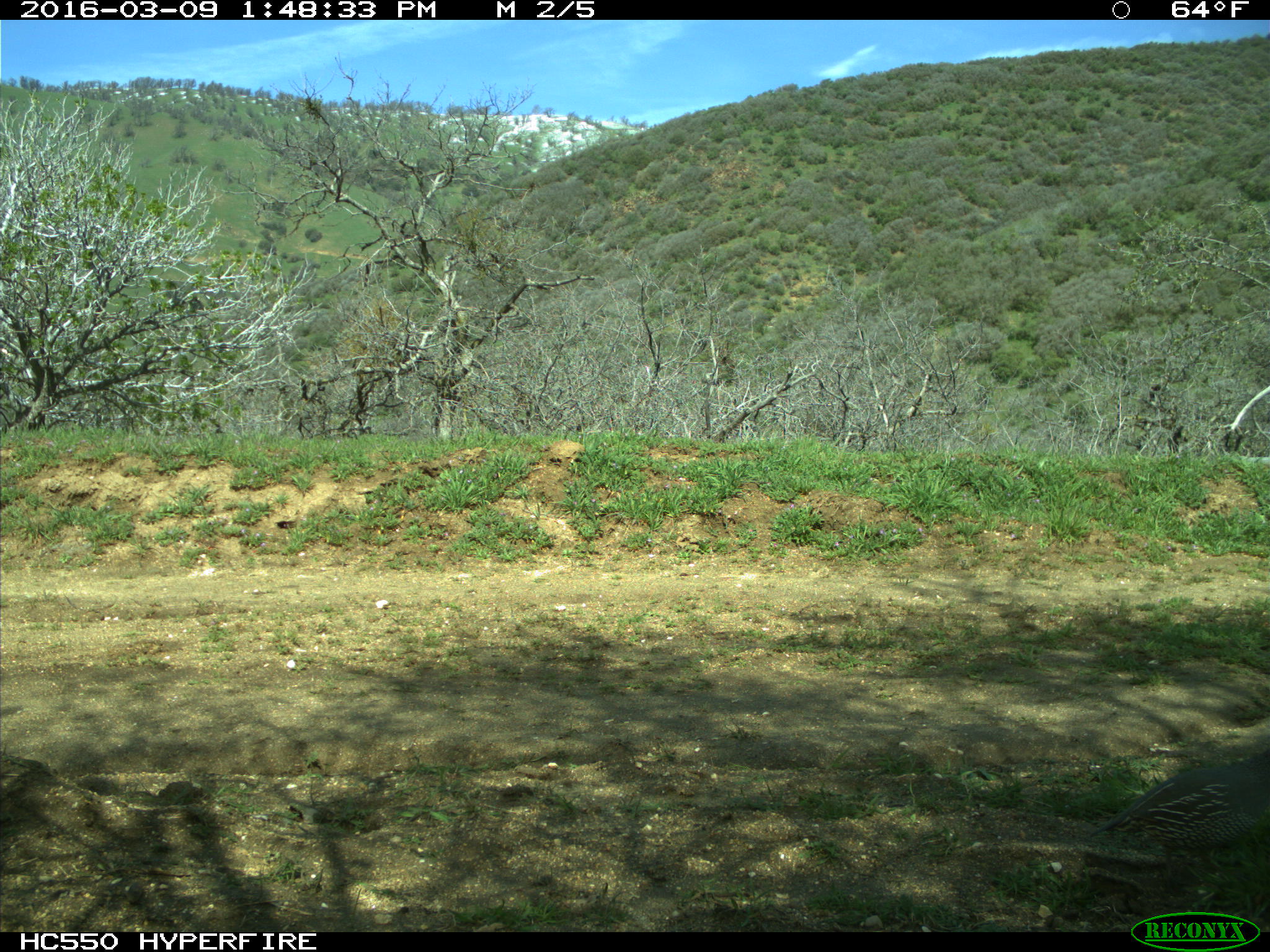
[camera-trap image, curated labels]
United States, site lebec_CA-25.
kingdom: Animalia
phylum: Chordata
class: Aves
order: Galliformes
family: Odontophoridae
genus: Callipepla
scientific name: Callipepla californica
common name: california quail